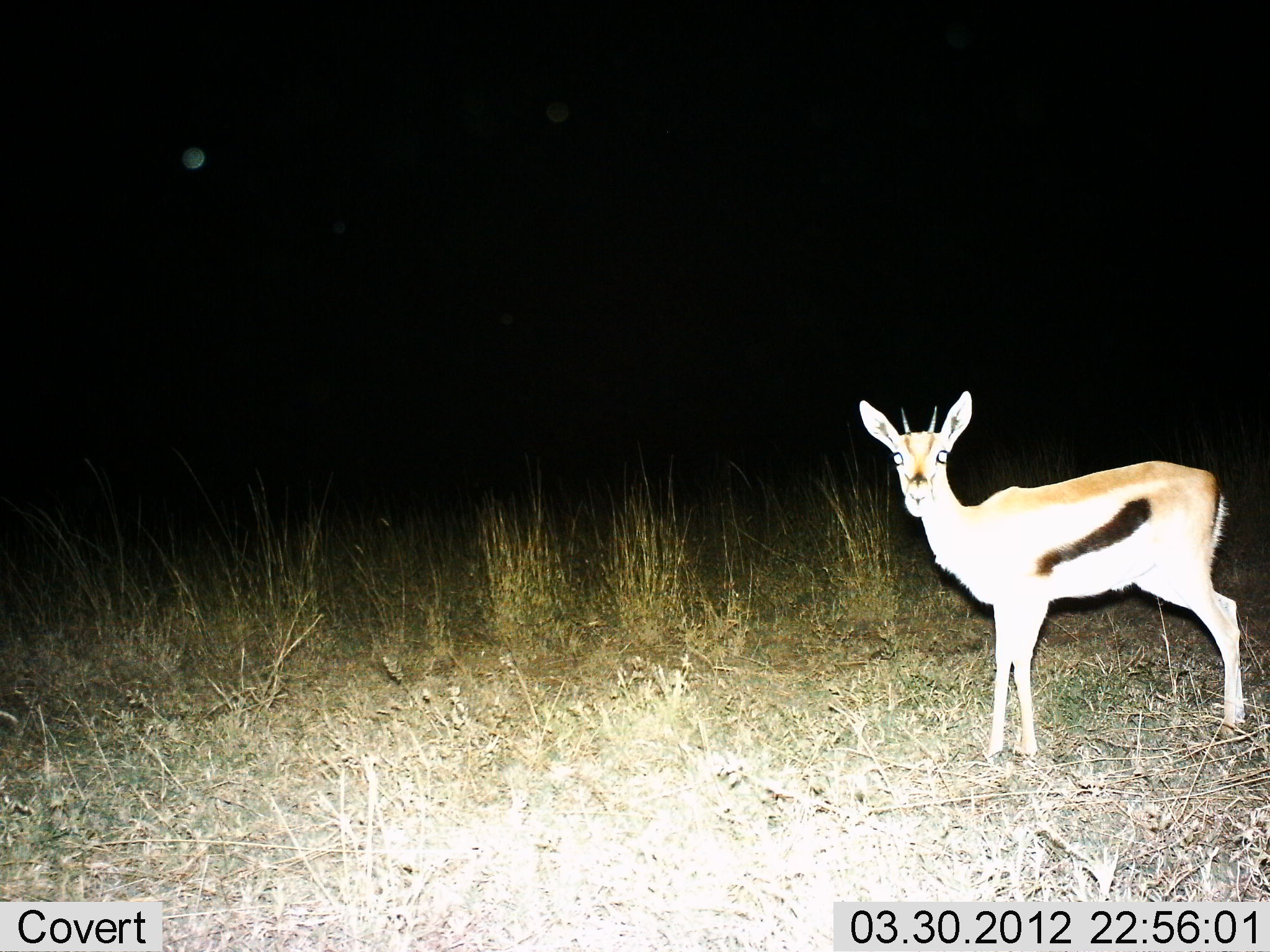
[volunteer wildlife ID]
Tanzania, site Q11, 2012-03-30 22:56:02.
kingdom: Animalia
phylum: Chordata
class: Mammalia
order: Artiodactyla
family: Bovidae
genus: Eudorcas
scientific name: Eudorcas thomsonii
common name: thomson's gazelle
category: gazellethomsons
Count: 1.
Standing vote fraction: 100%.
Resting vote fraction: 0%.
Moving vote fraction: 0%.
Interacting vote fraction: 0%.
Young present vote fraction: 0%.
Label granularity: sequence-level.